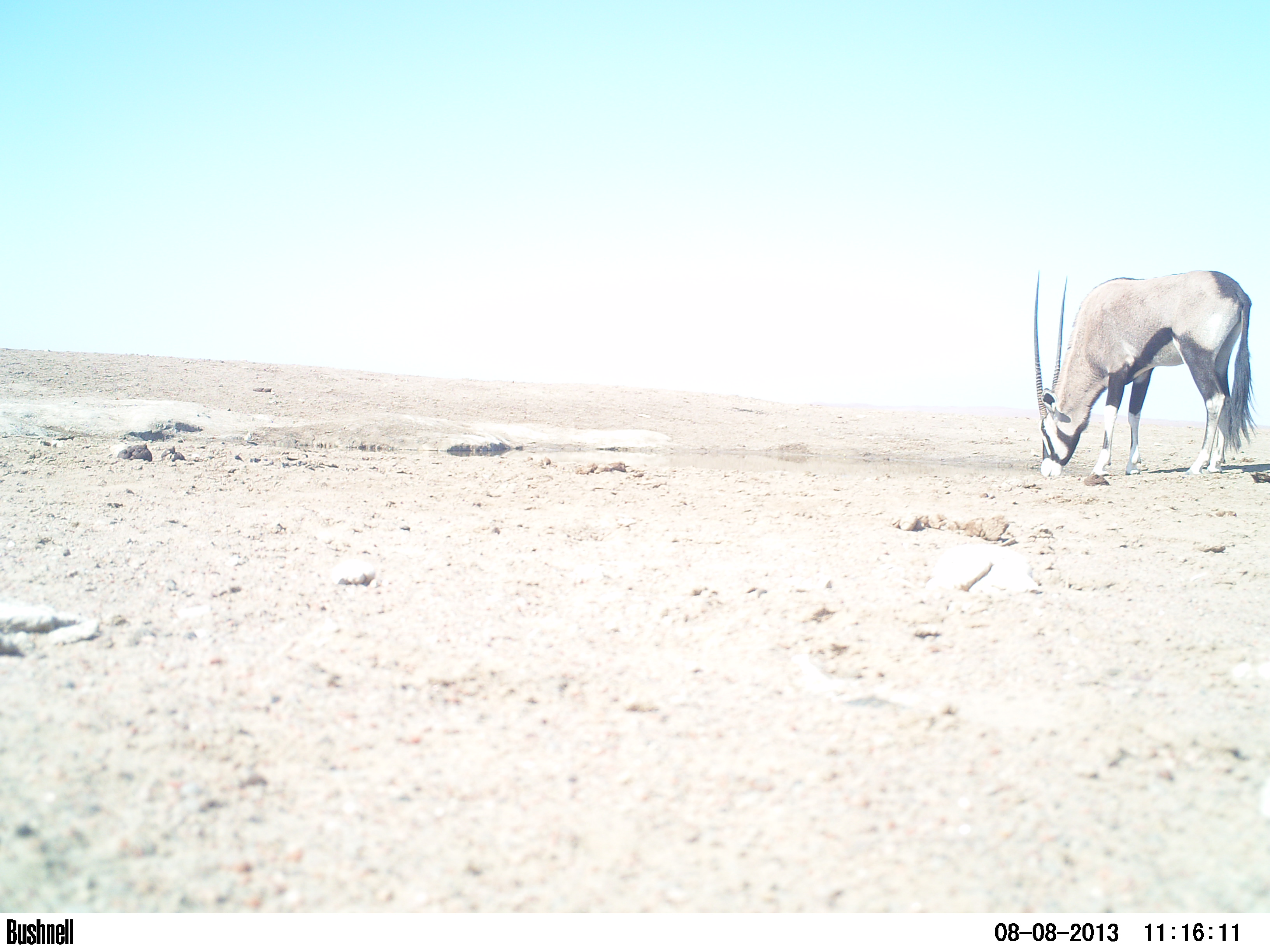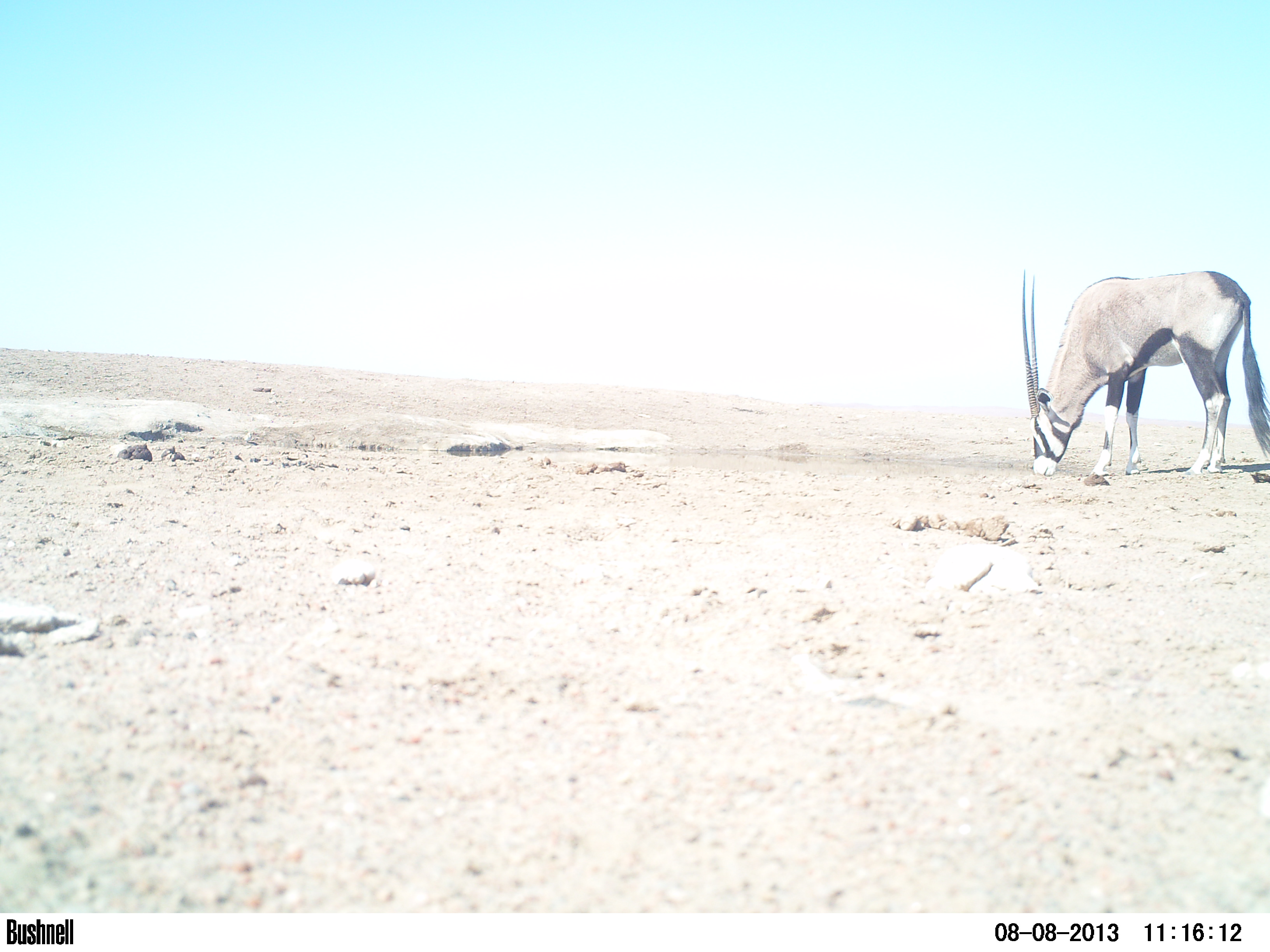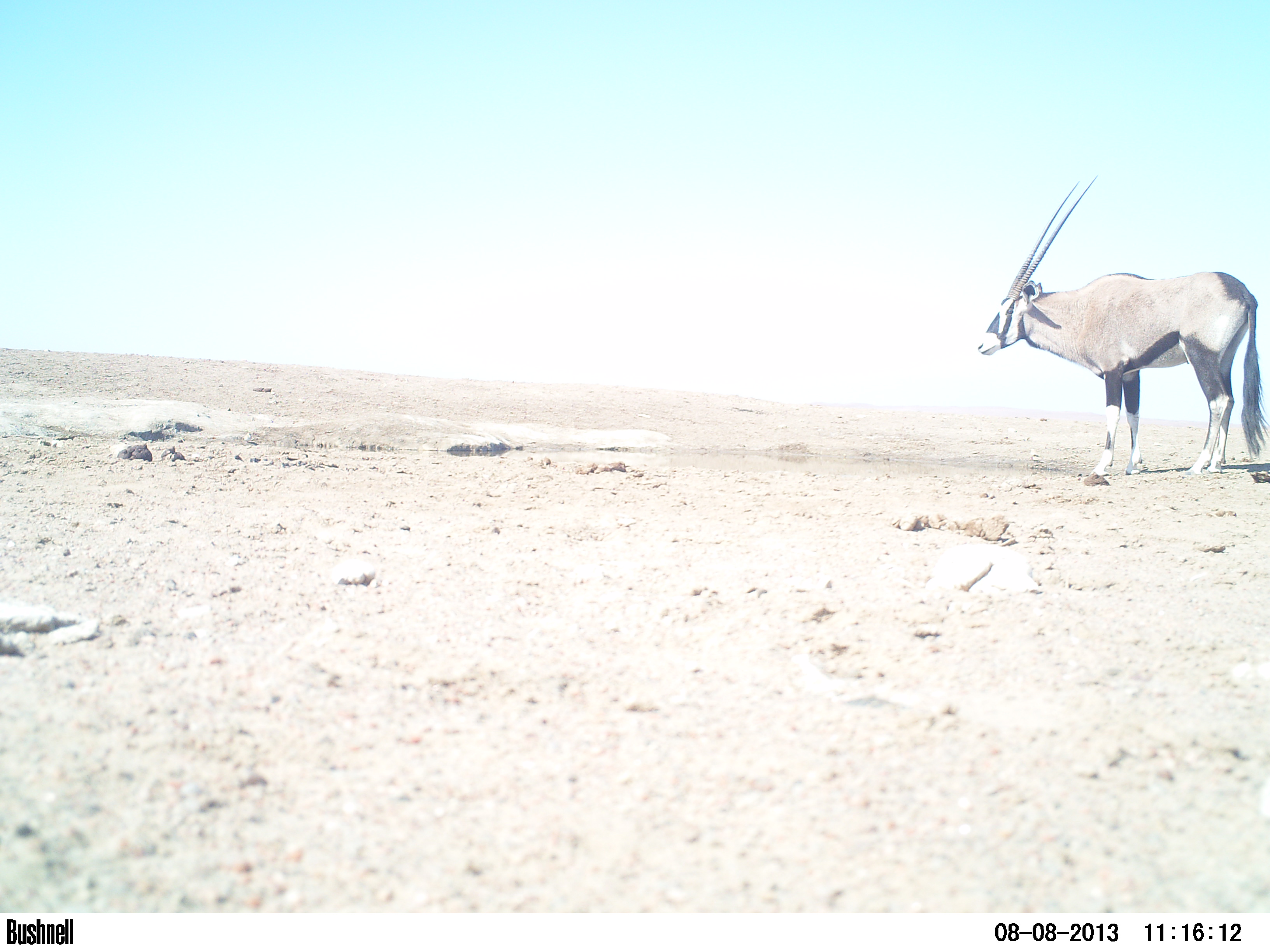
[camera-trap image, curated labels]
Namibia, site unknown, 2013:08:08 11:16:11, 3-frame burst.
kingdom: Animalia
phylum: Chordata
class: Mammalia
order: Artiodactyla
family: Bovidae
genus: Oryx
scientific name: Oryx gazella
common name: gemsbok